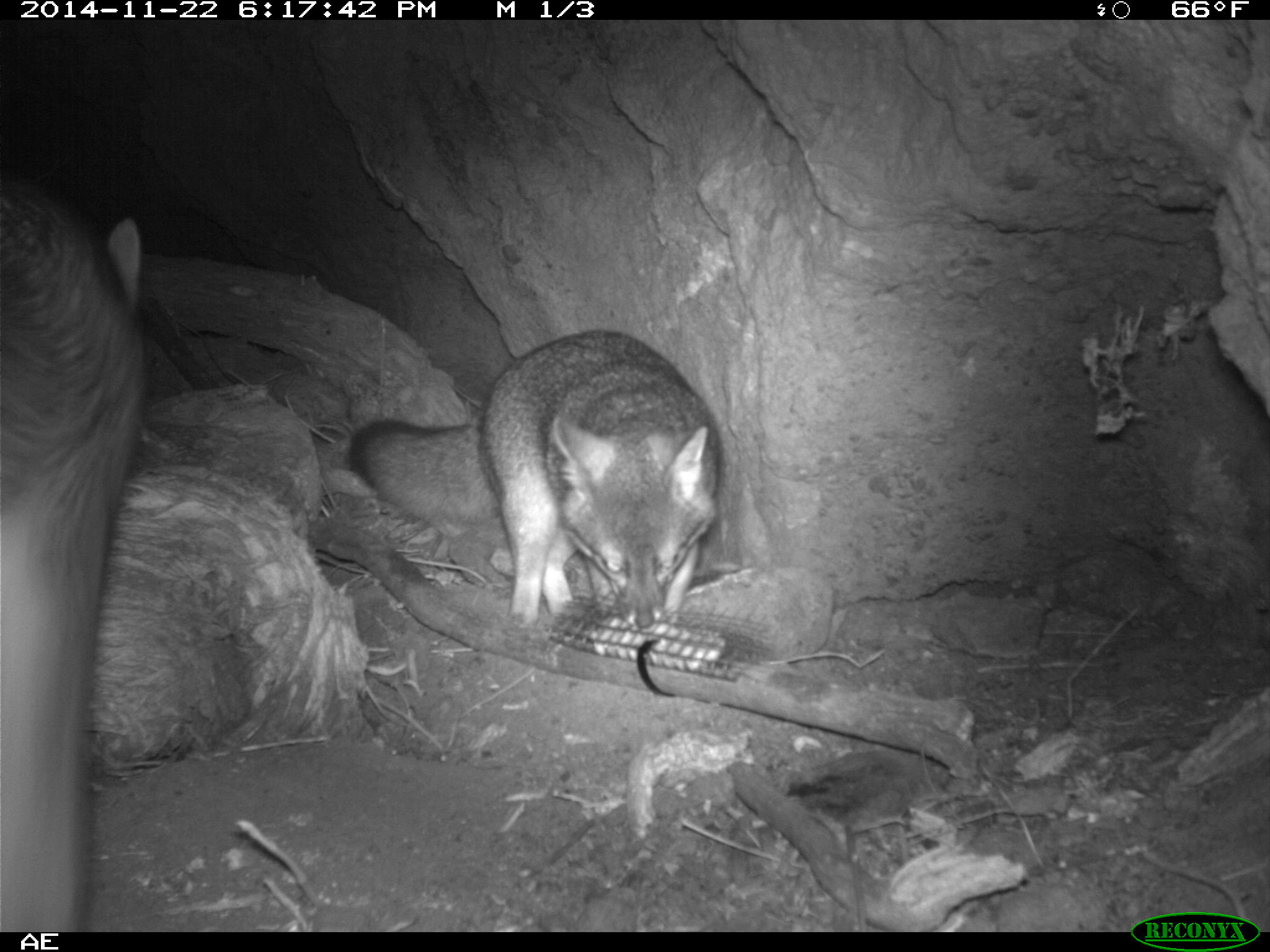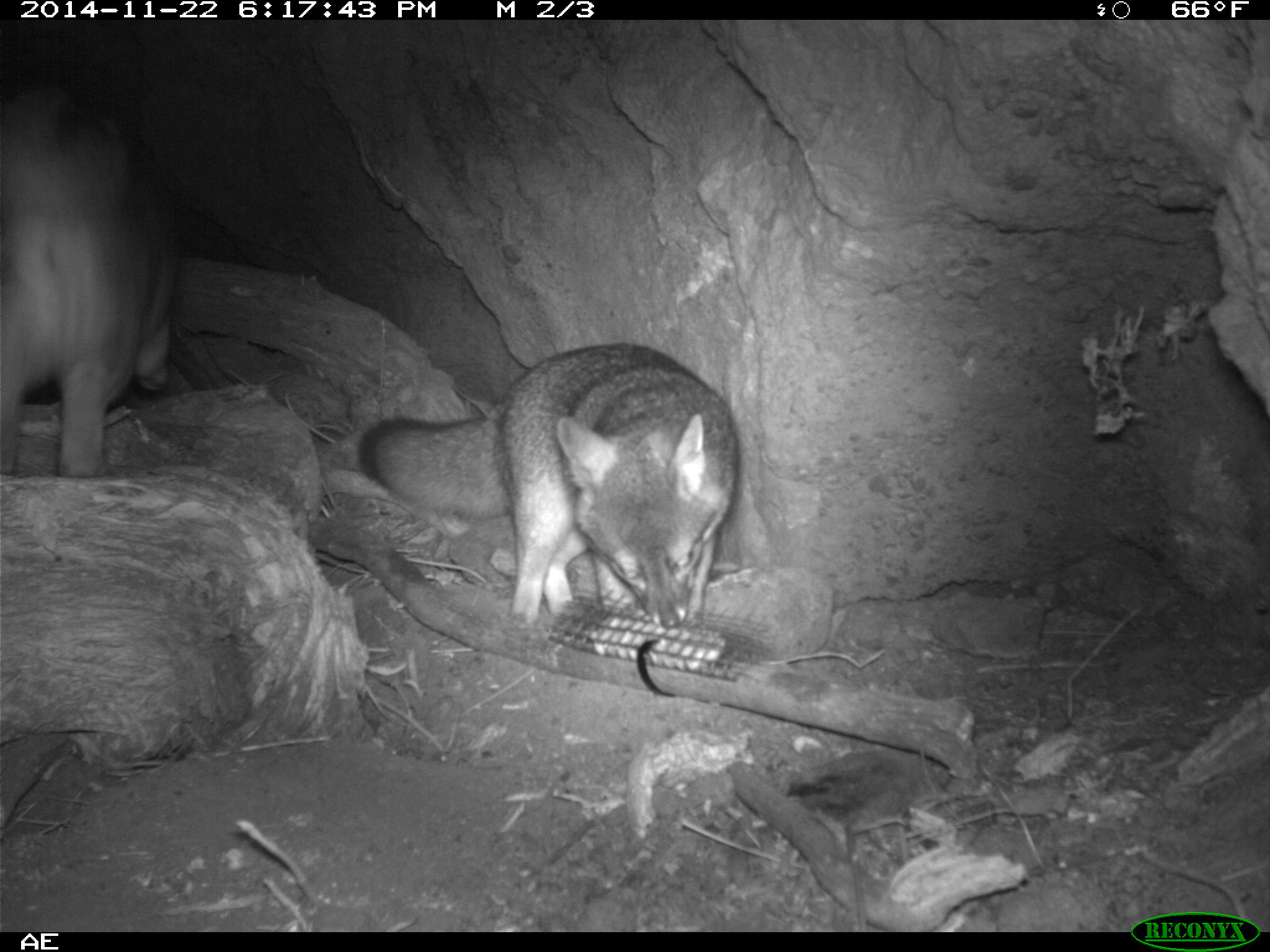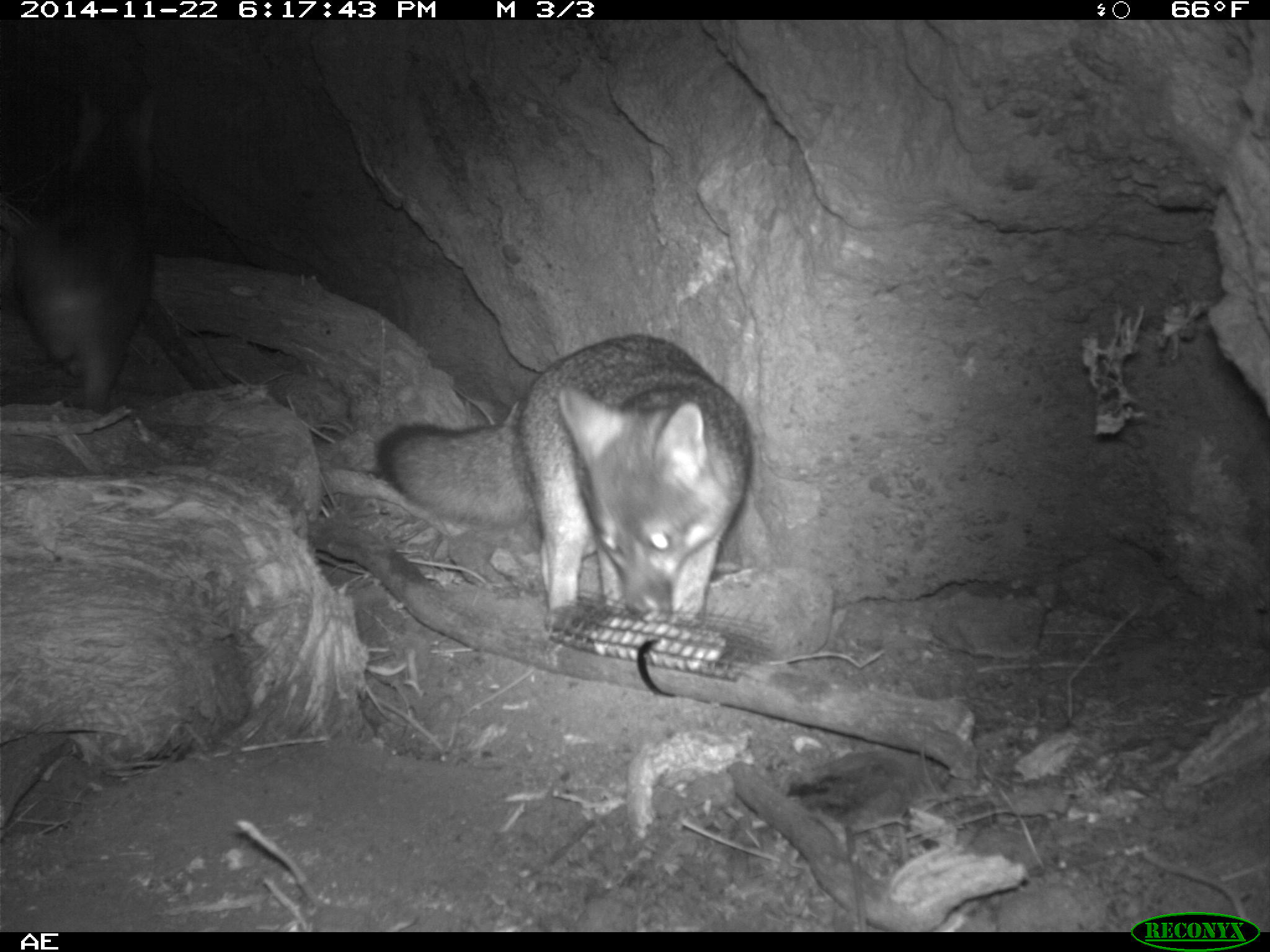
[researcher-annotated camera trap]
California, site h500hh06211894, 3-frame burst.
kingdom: Animalia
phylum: Chordata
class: Mammalia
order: Carnivora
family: Canidae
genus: Urocyon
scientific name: Urocyon littoralis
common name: island fox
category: fox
Fox (island fox) (Urocyon littoralis).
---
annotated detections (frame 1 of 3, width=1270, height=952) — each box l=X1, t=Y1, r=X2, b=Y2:
fox: l=344, t=330, r=721, b=633; l=0, t=177, r=148, b=930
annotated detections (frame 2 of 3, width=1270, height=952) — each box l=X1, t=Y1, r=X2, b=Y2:
fox: l=357, t=343, r=740, b=630; l=0, t=86, r=186, b=477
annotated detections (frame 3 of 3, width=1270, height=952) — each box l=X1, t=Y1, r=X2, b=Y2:
fox: l=379, t=332, r=753, b=622; l=12, t=87, r=158, b=413